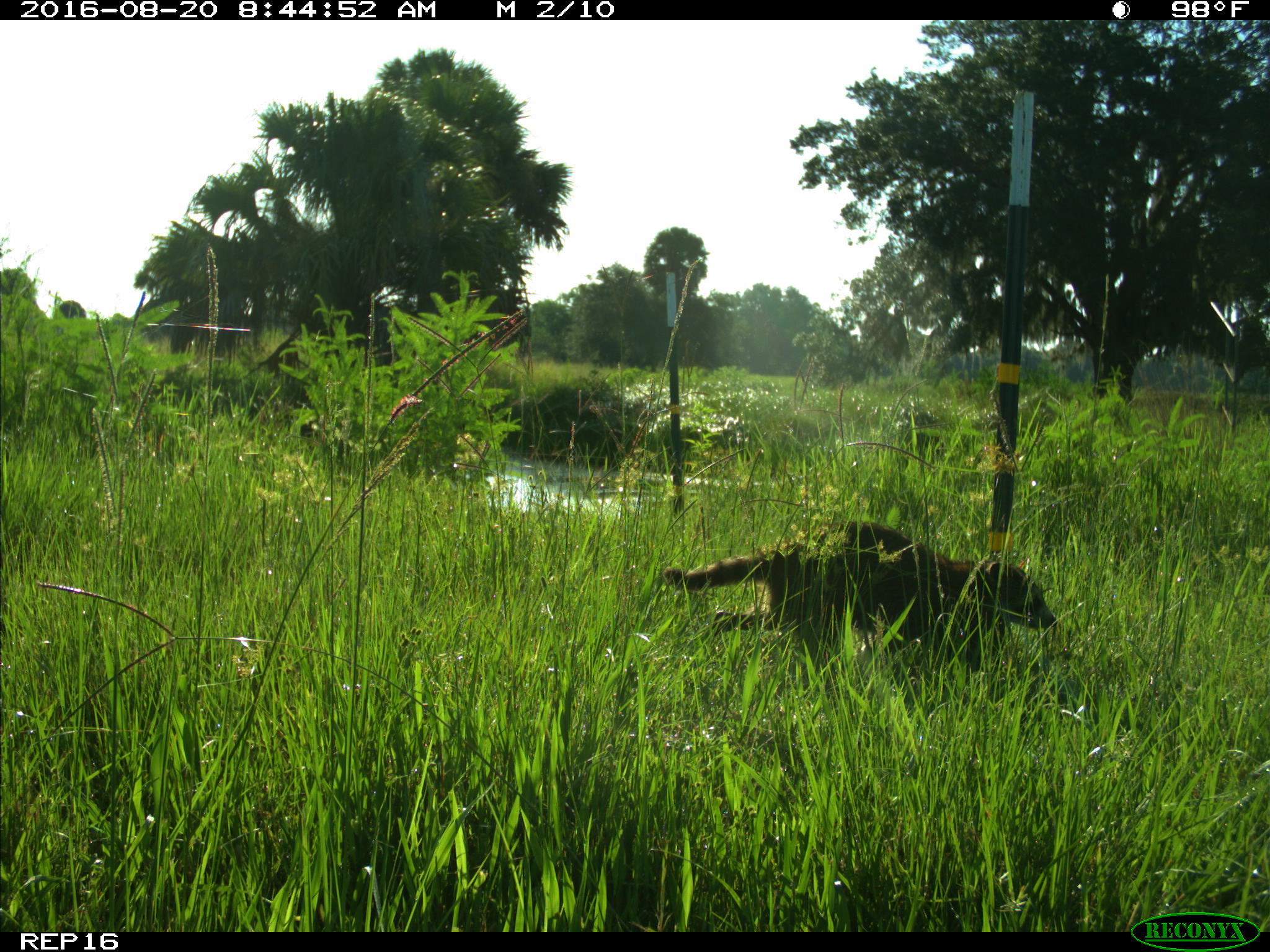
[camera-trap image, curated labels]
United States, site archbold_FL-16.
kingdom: Animalia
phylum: Chordata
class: Mammalia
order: Carnivora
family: Procyonidae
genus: Procyon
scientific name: Procyon lotor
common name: common raccoon